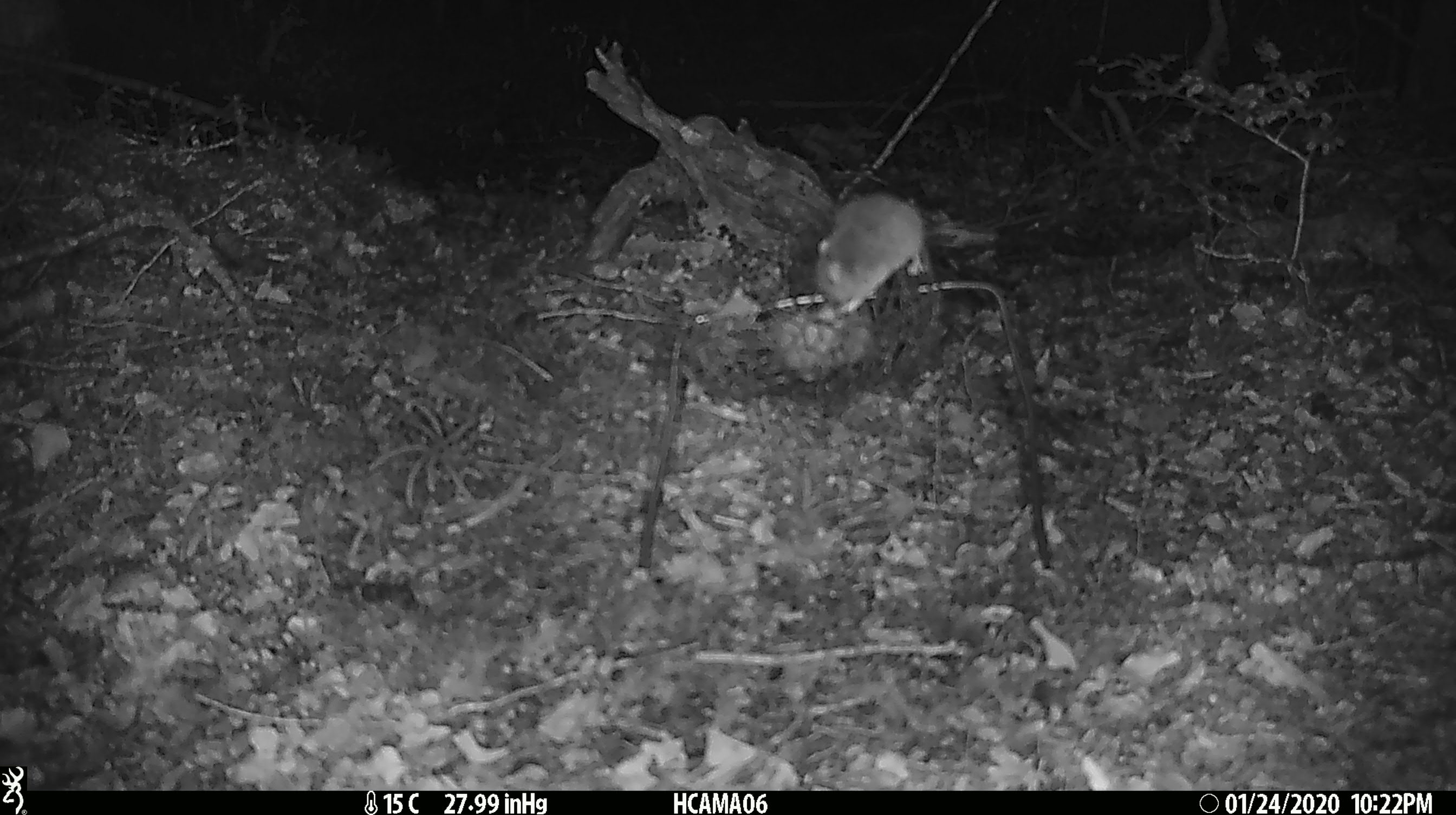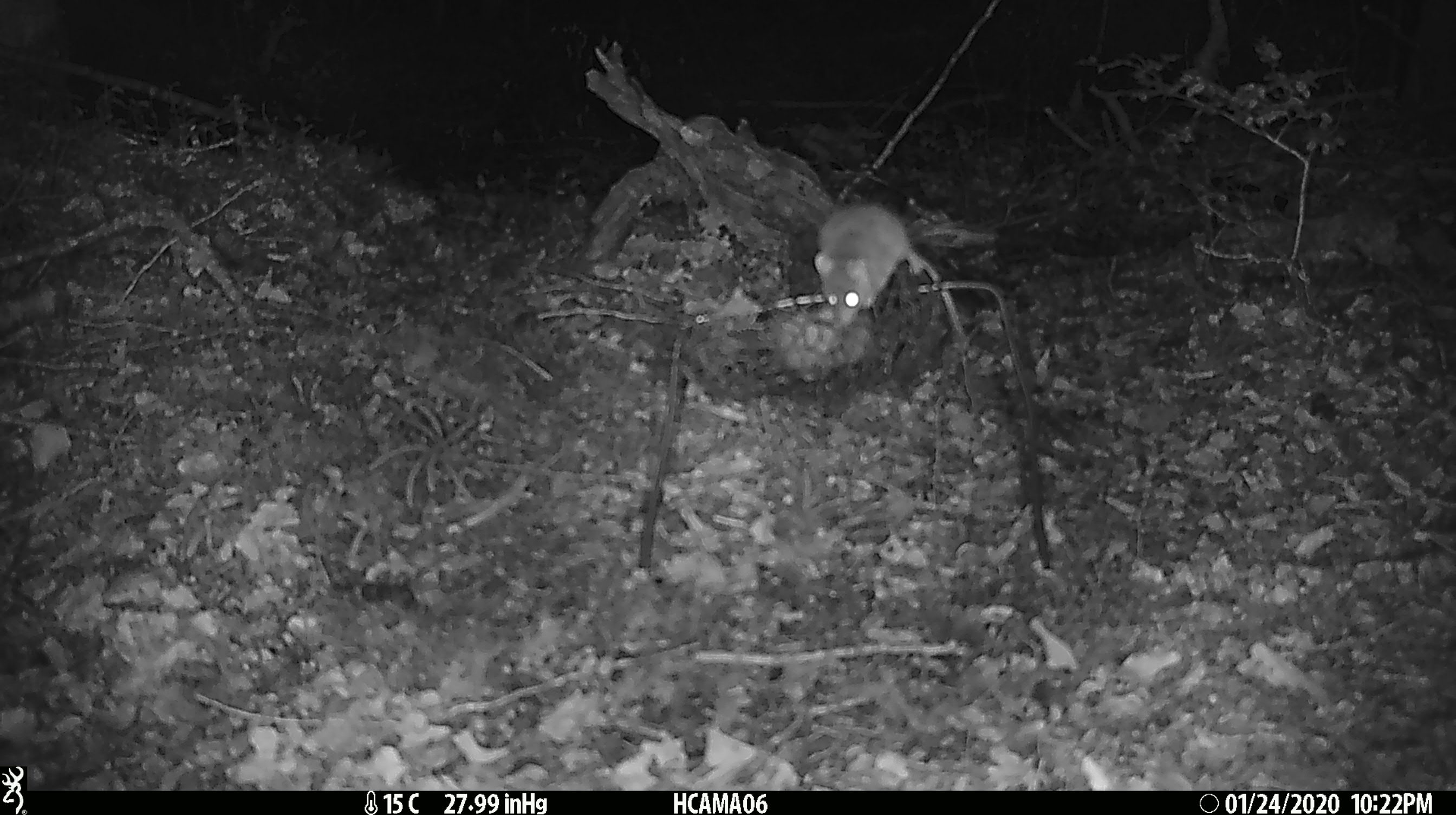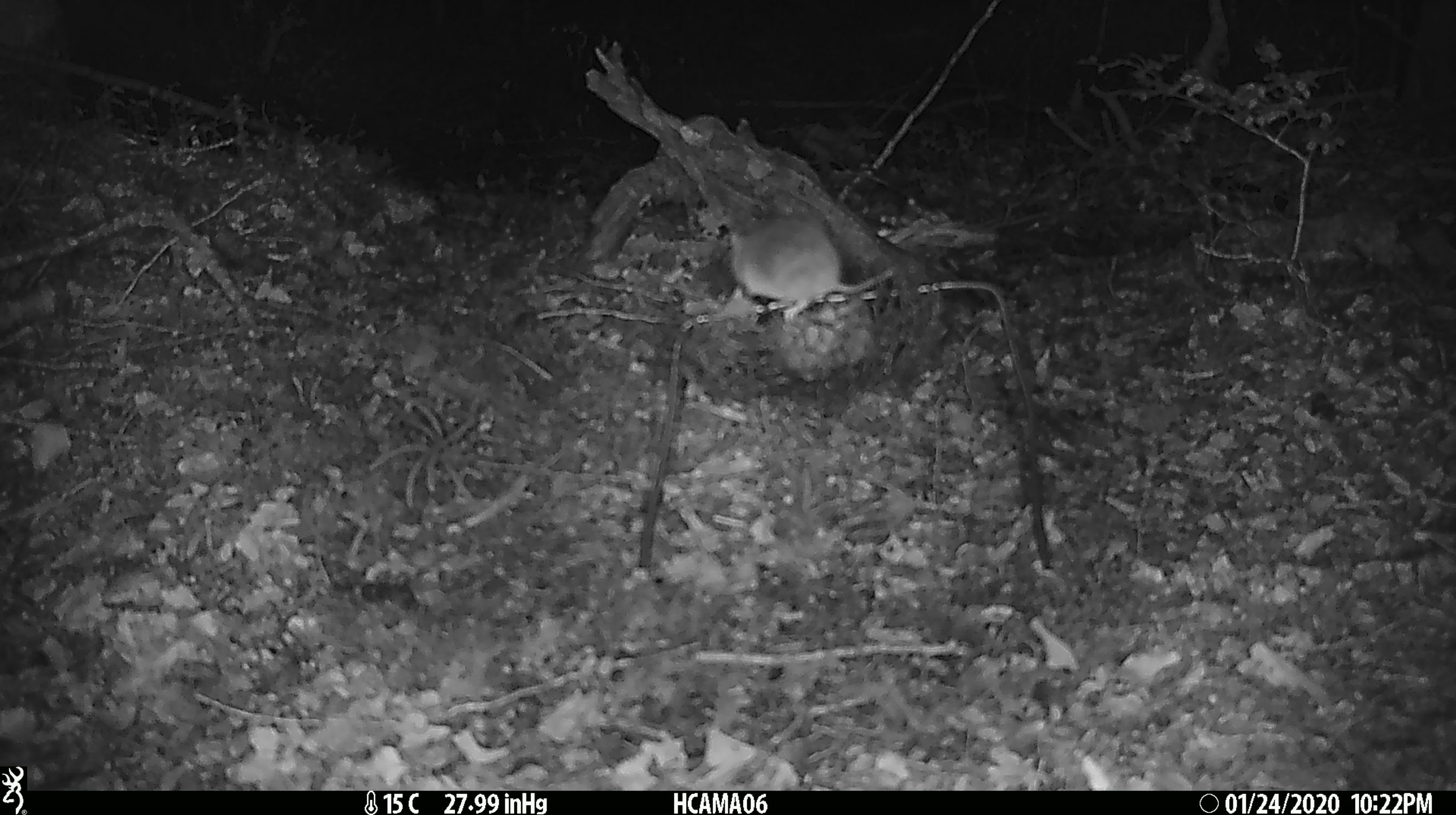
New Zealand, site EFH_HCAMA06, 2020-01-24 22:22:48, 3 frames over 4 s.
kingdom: Animalia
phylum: Chordata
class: Mammalia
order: Rodentia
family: Muridae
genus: Mus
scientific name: Mus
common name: mouse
Mouse (Mus).